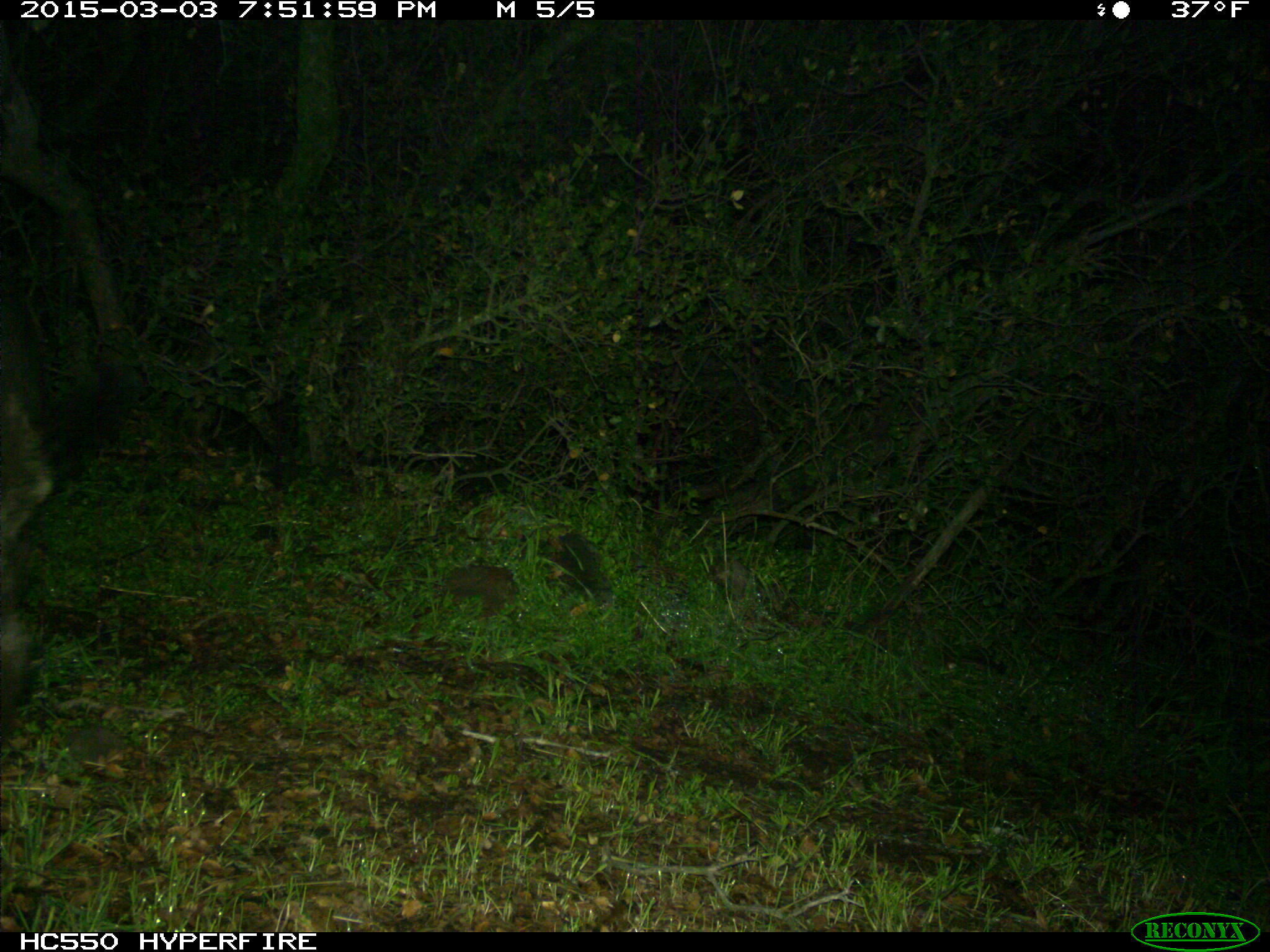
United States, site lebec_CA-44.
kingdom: Animalia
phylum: Chordata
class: Mammalia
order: Artiodactyla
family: Suidae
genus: Sus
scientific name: Sus scrofa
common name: wild boar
Sus scrofa (wild boar).